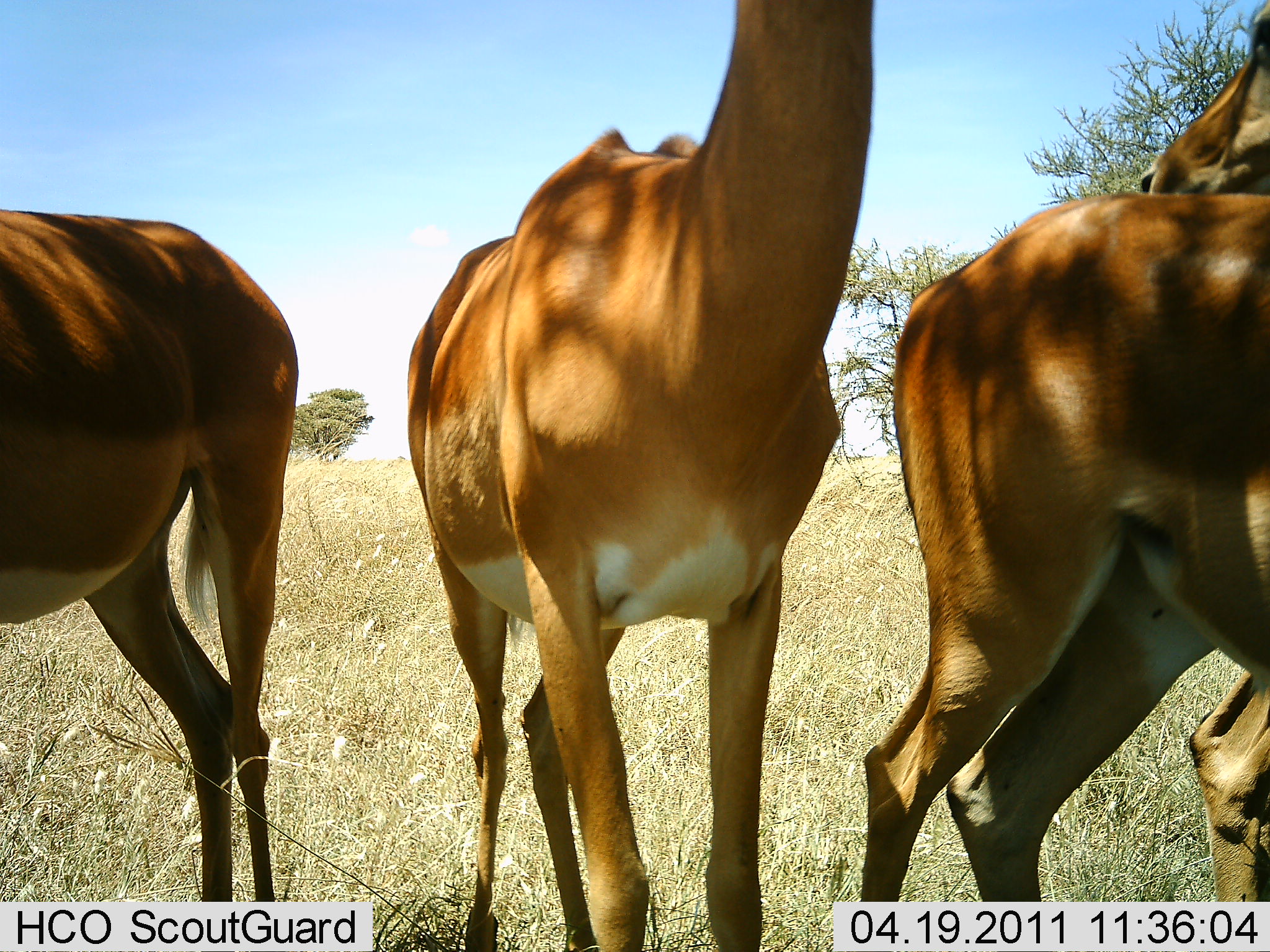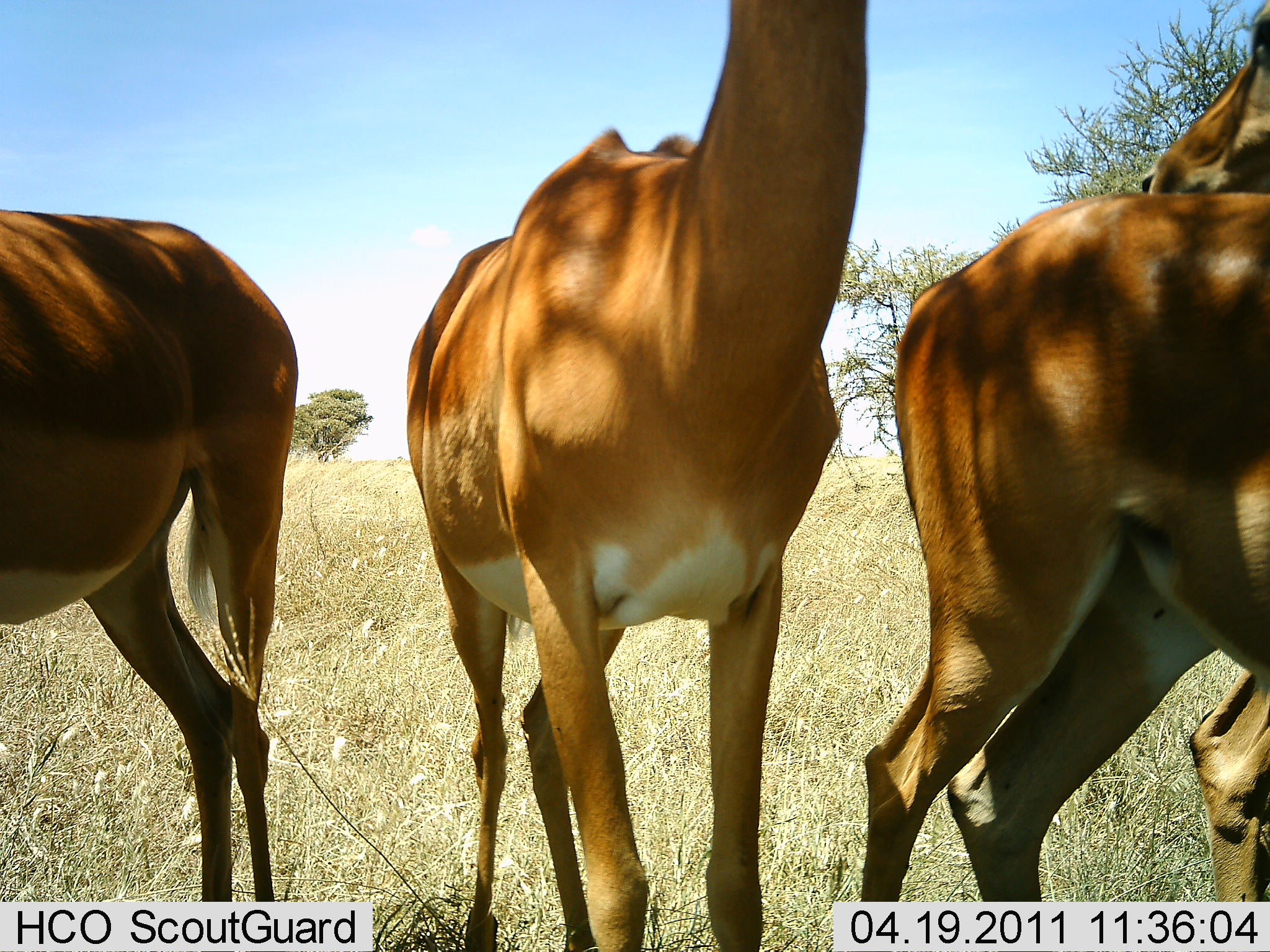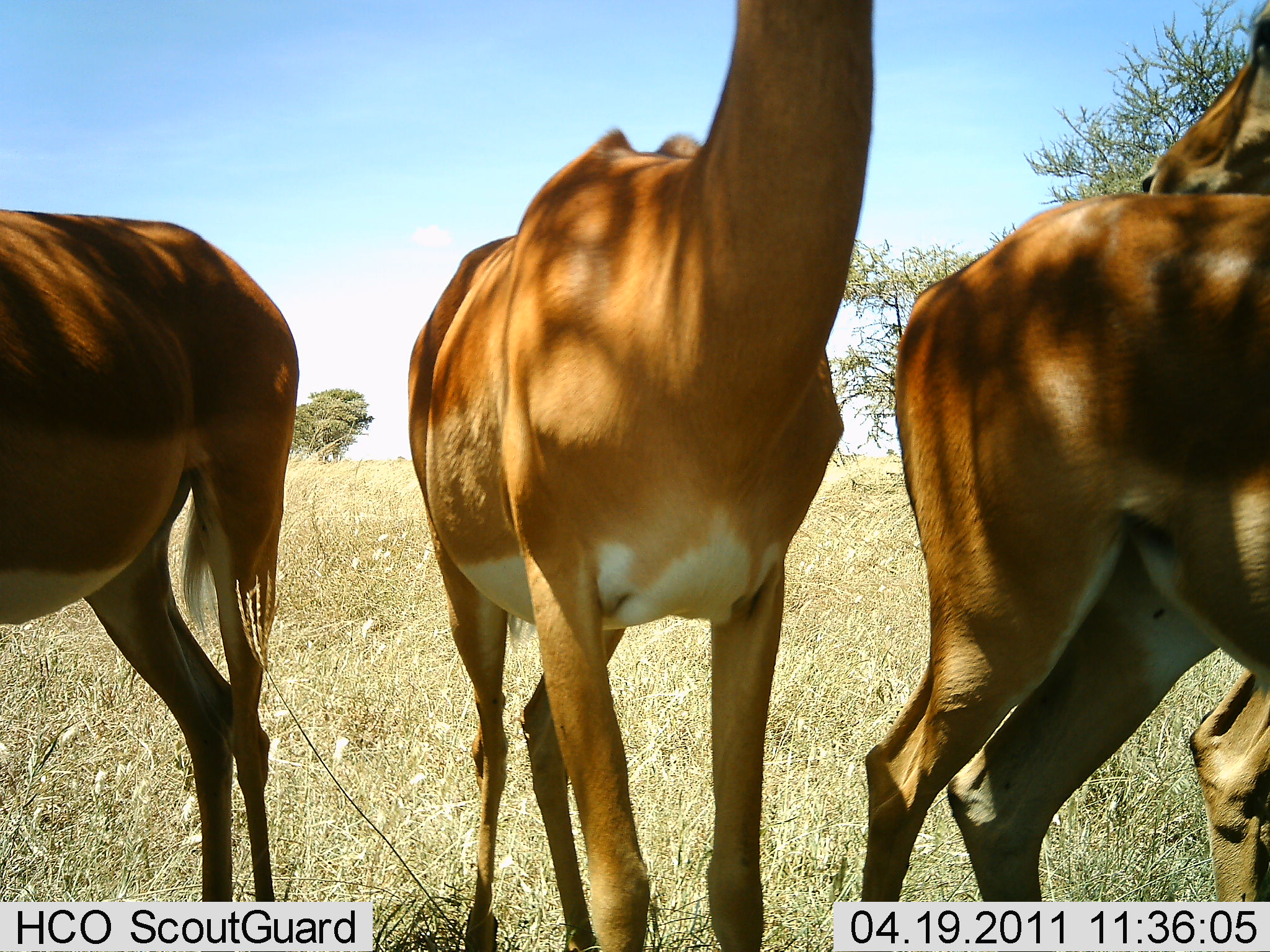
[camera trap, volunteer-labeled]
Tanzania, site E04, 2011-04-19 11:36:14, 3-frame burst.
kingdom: Animalia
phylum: Chordata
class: Mammalia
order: Artiodactyla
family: Bovidae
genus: Aepyceros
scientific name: Aepyceros melampus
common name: impala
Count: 4.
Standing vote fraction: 100%.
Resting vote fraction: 0%.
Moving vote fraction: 0%.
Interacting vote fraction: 0%.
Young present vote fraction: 0%.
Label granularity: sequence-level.